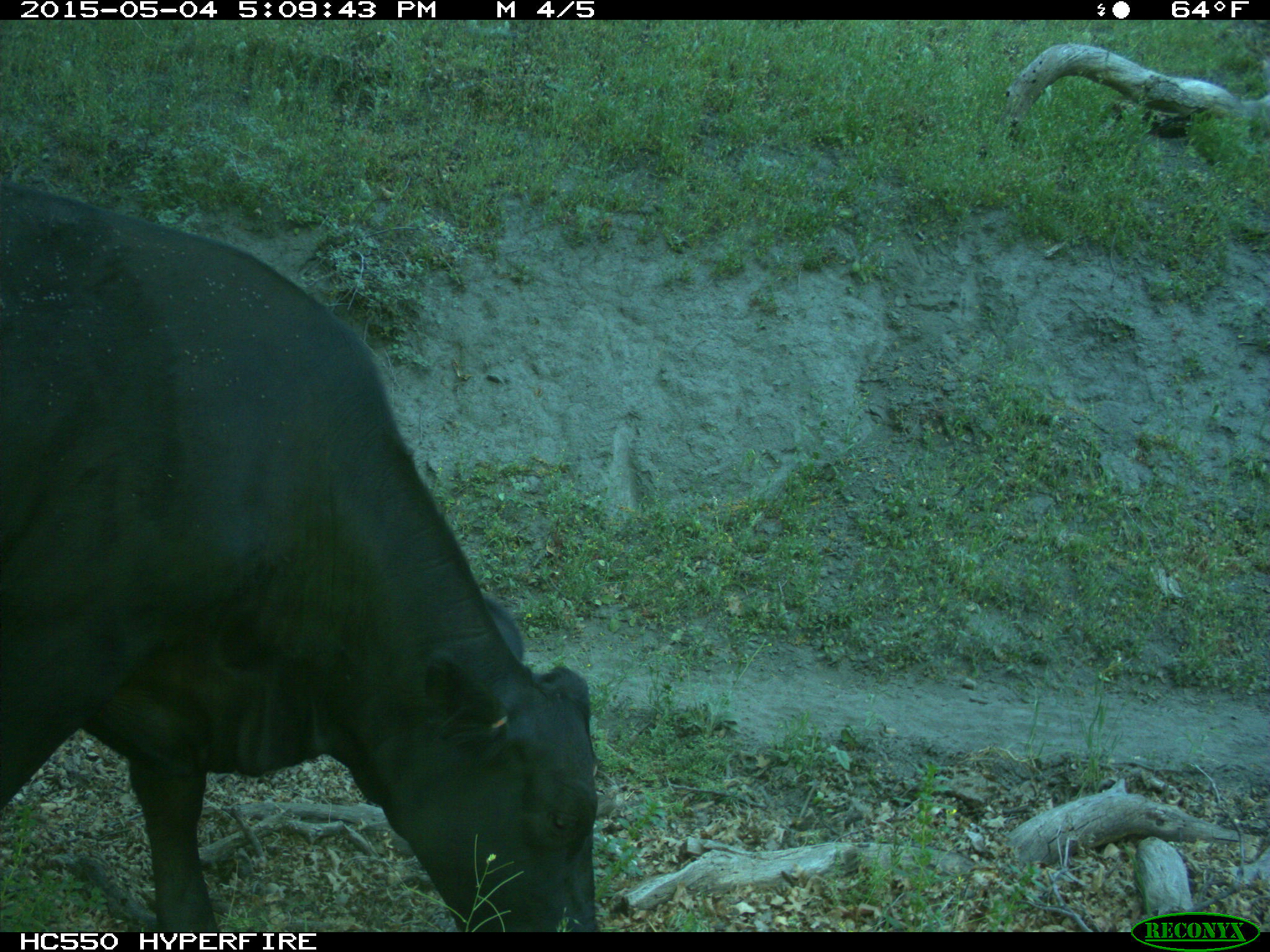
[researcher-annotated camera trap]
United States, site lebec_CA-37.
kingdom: Animalia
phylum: Chordata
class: Mammalia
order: Artiodactyla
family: Bovidae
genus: Bos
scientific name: Bos taurus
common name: domestic cow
Bos taurus (domestic cow).